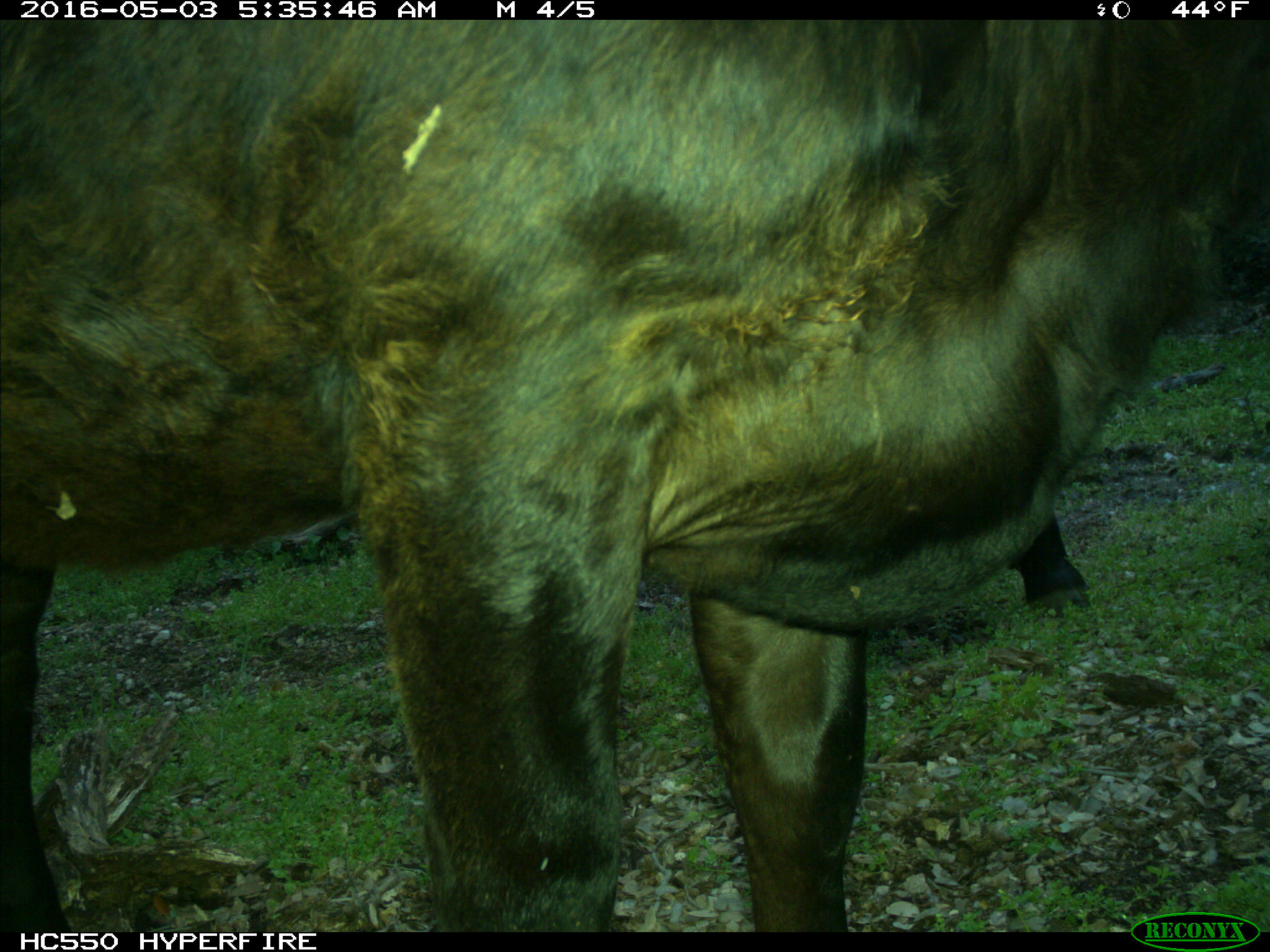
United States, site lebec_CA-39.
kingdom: Animalia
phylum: Chordata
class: Mammalia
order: Artiodactyla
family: Bovidae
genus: Bos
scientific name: Bos taurus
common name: domestic cow